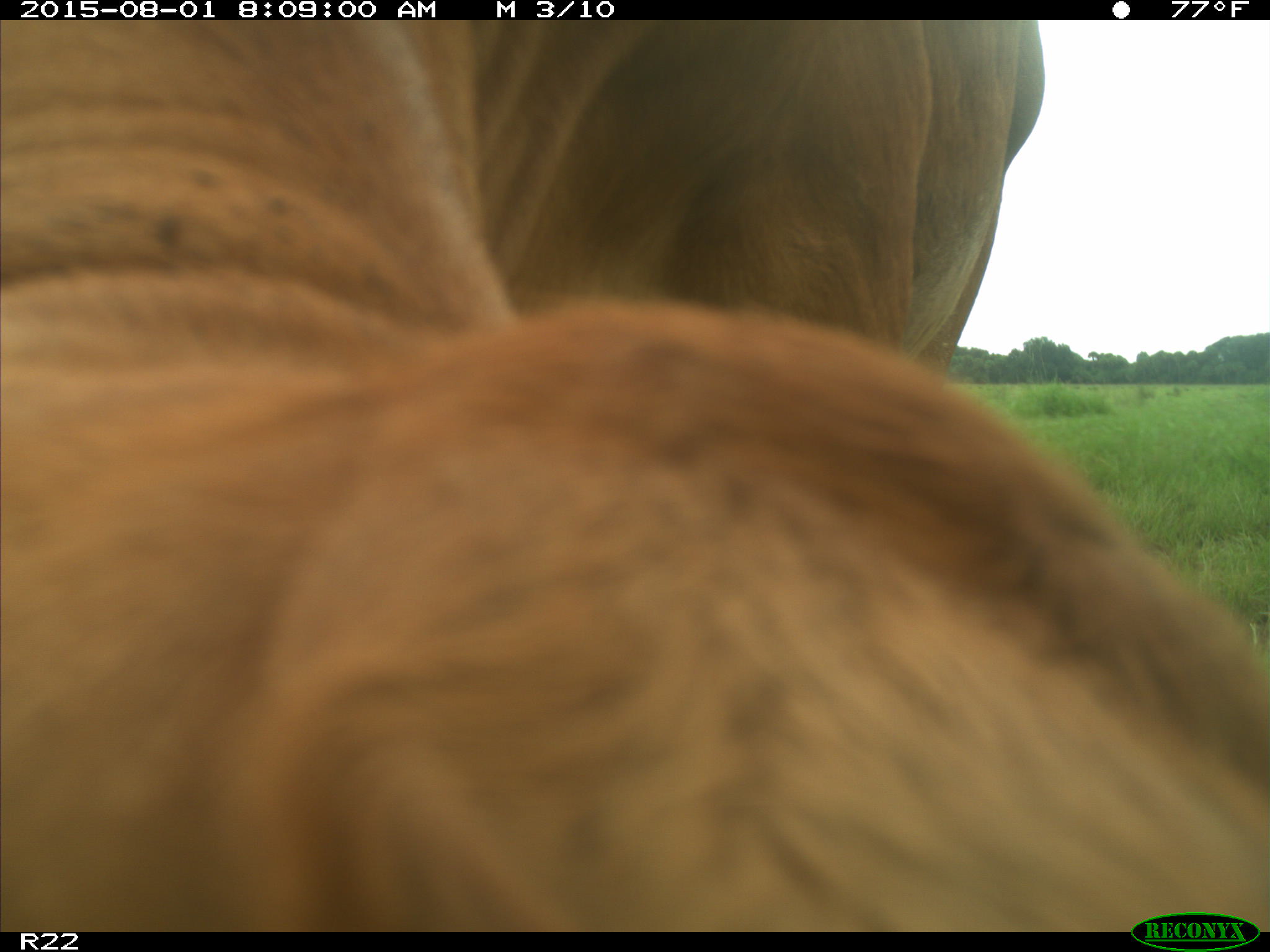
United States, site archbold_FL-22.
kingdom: Animalia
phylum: Chordata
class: Mammalia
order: Artiodactyla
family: Bovidae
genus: Bos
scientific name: Bos taurus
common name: domestic cow